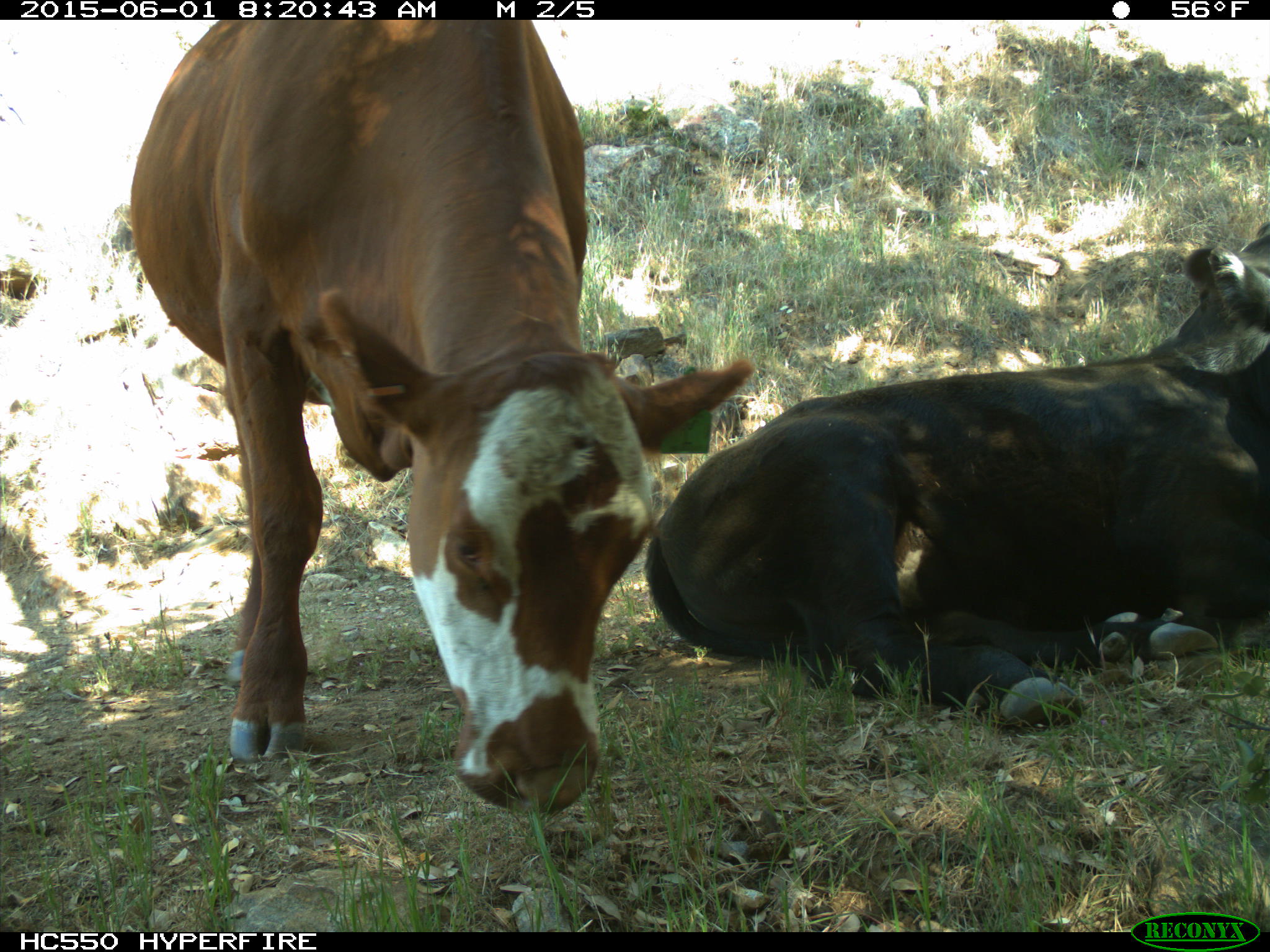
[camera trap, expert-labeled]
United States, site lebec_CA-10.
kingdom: Animalia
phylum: Chordata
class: Mammalia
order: Artiodactyla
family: Bovidae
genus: Bos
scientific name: Bos taurus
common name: domestic cow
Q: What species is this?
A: Bos taurus (domestic cow).